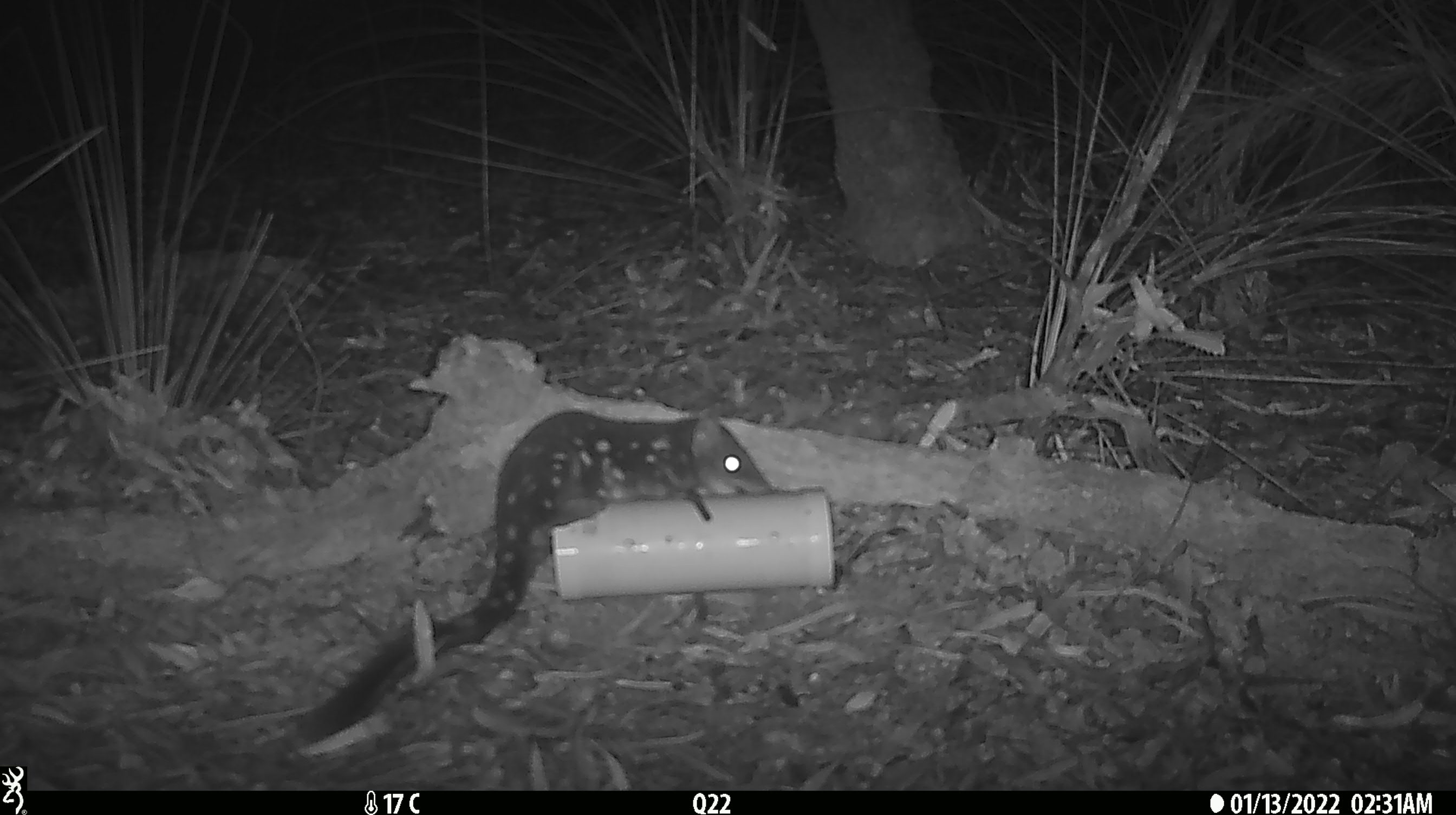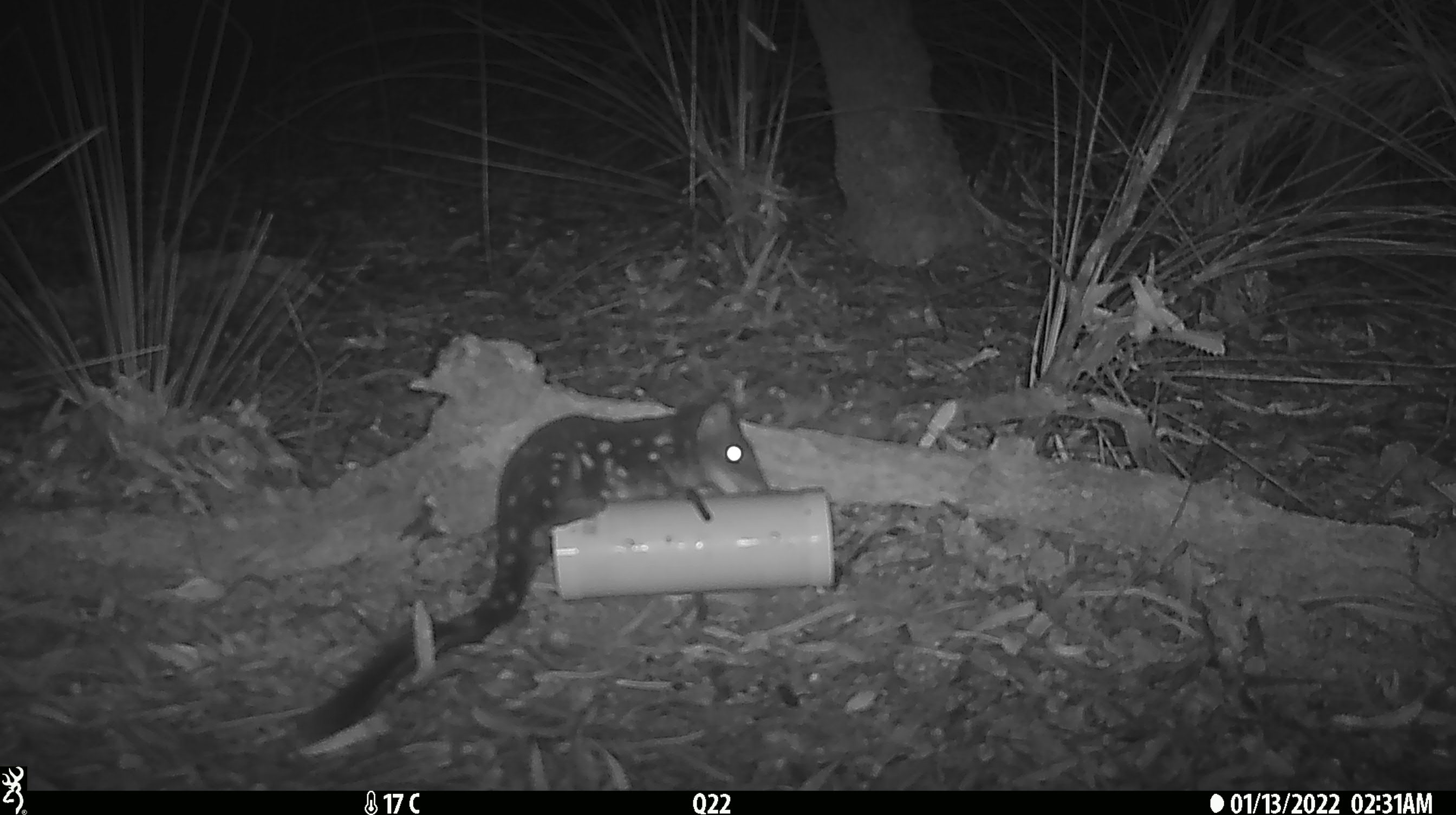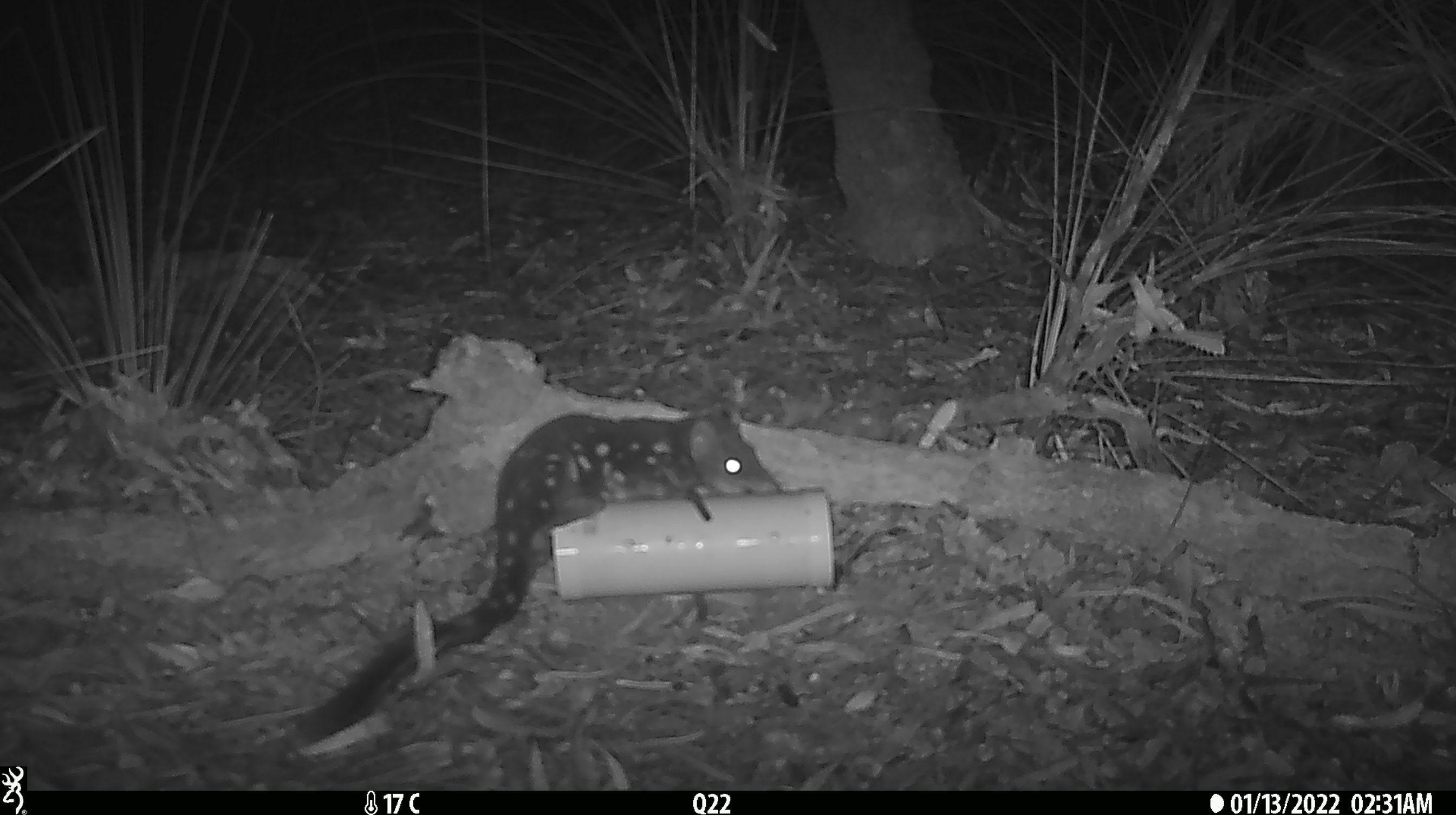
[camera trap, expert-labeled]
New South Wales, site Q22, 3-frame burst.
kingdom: Animalia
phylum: Chordata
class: Mammalia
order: Dasyuromorphia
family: Dasyuridae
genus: Dasyurus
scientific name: Dasyurus maculatus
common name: spotted-tailed quoll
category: quoll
Quoll (spotted-tailed quoll) (Dasyurus maculatus).